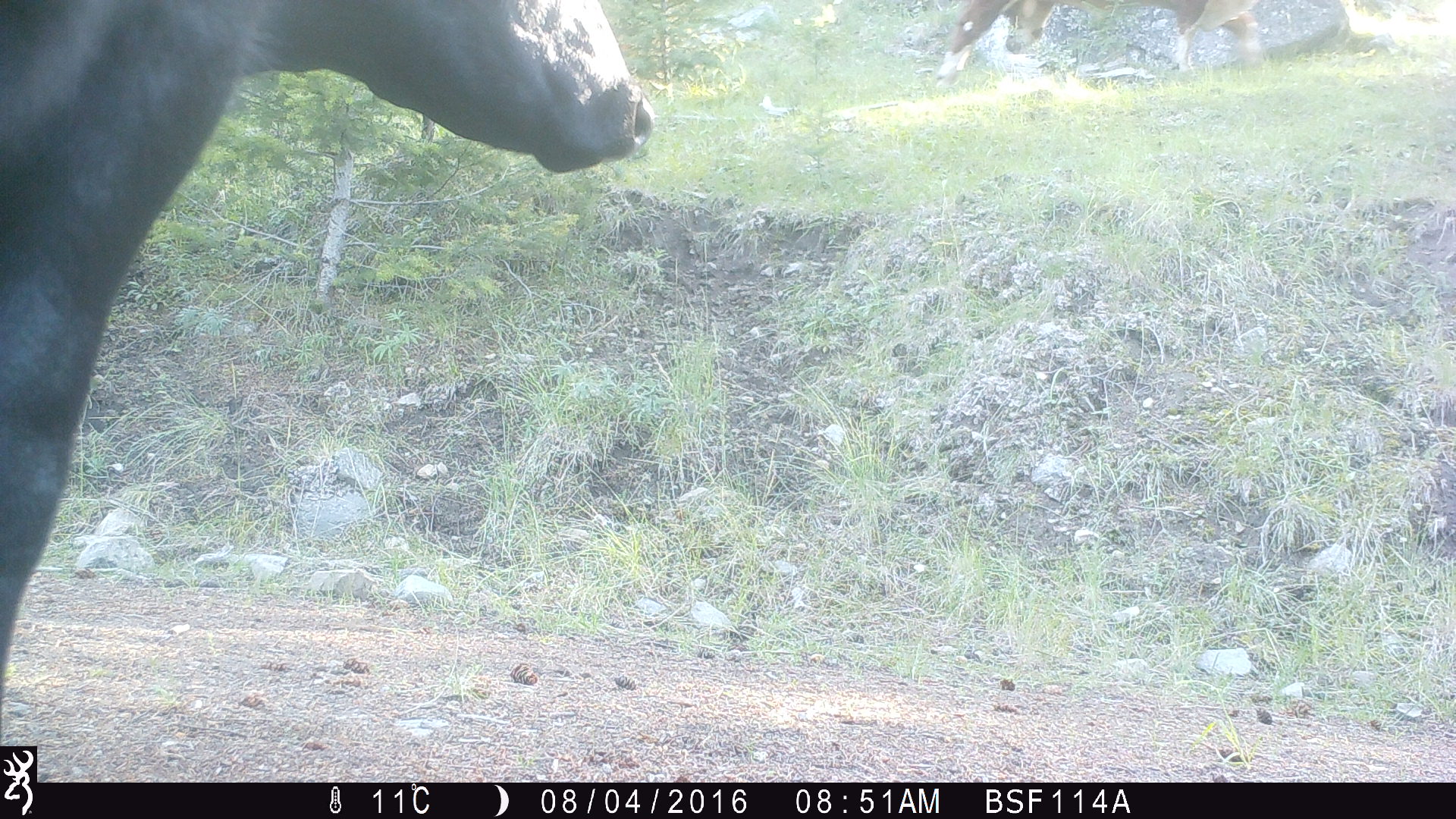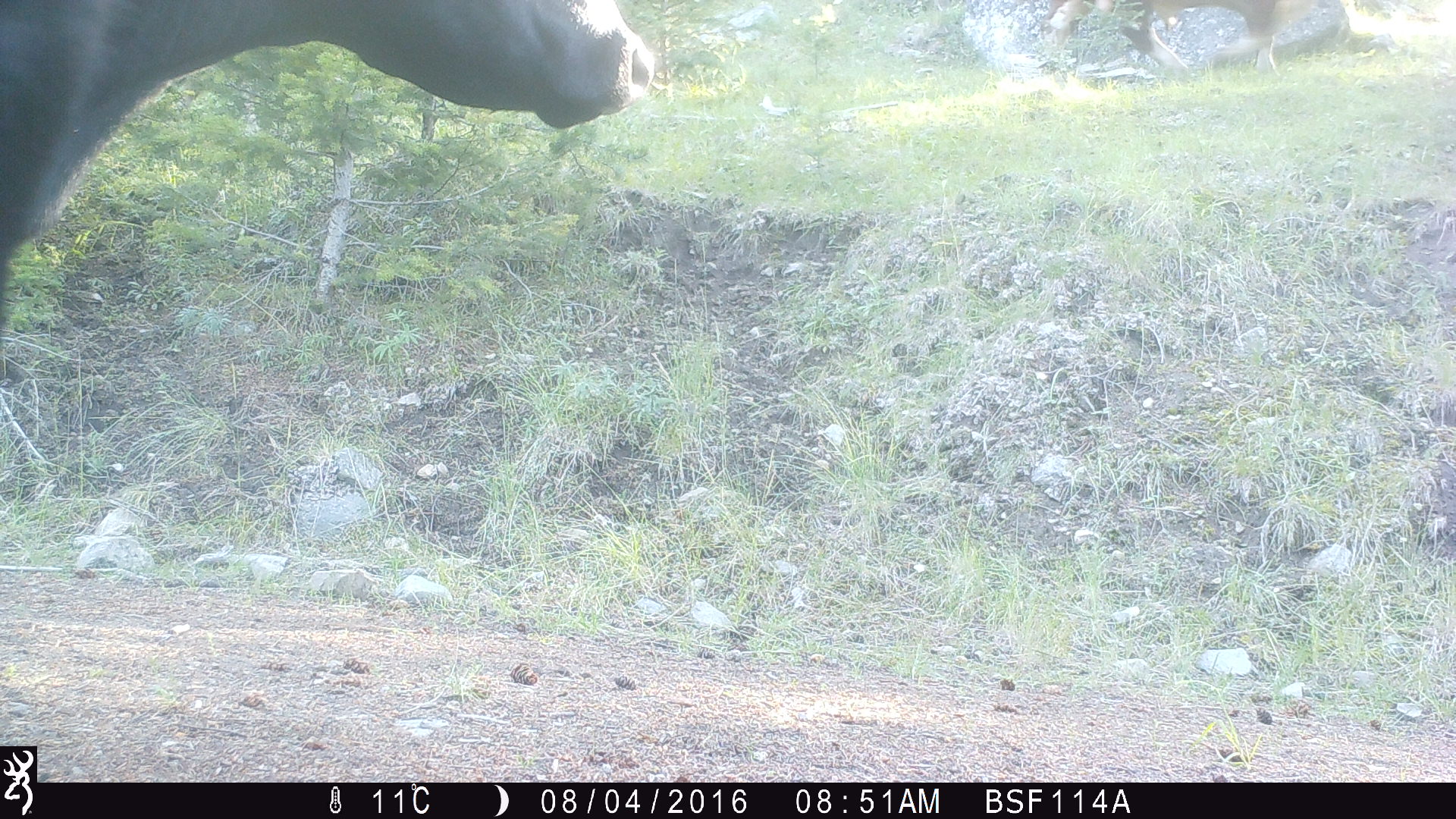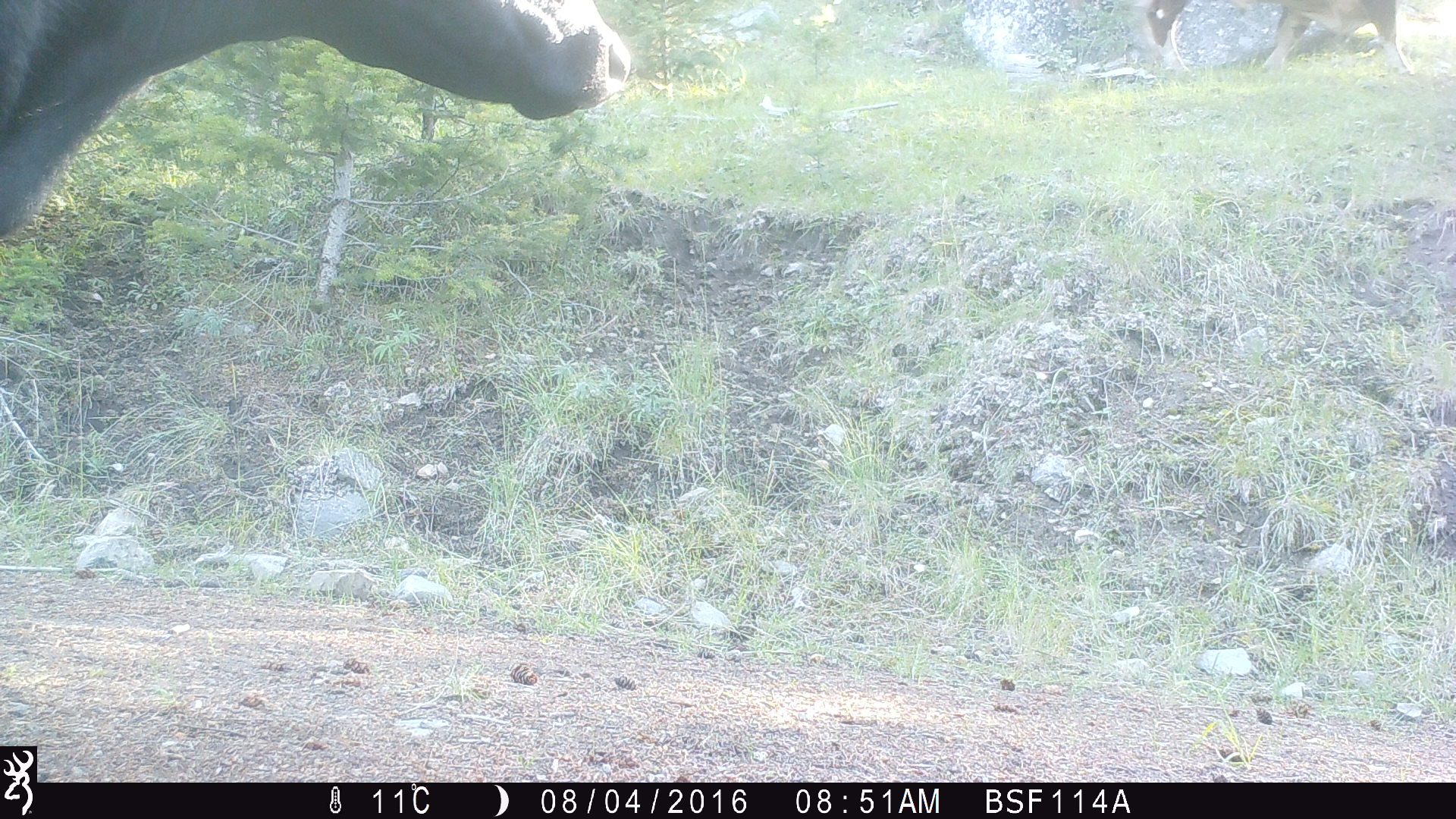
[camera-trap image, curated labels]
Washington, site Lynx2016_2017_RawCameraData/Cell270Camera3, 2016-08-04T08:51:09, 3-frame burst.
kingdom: Animalia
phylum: Chordata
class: Mammalia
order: Artiodactyla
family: Bovidae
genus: Bos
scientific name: Bos taurus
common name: domestic cattle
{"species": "domestic cattle (Bos taurus)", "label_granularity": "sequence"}